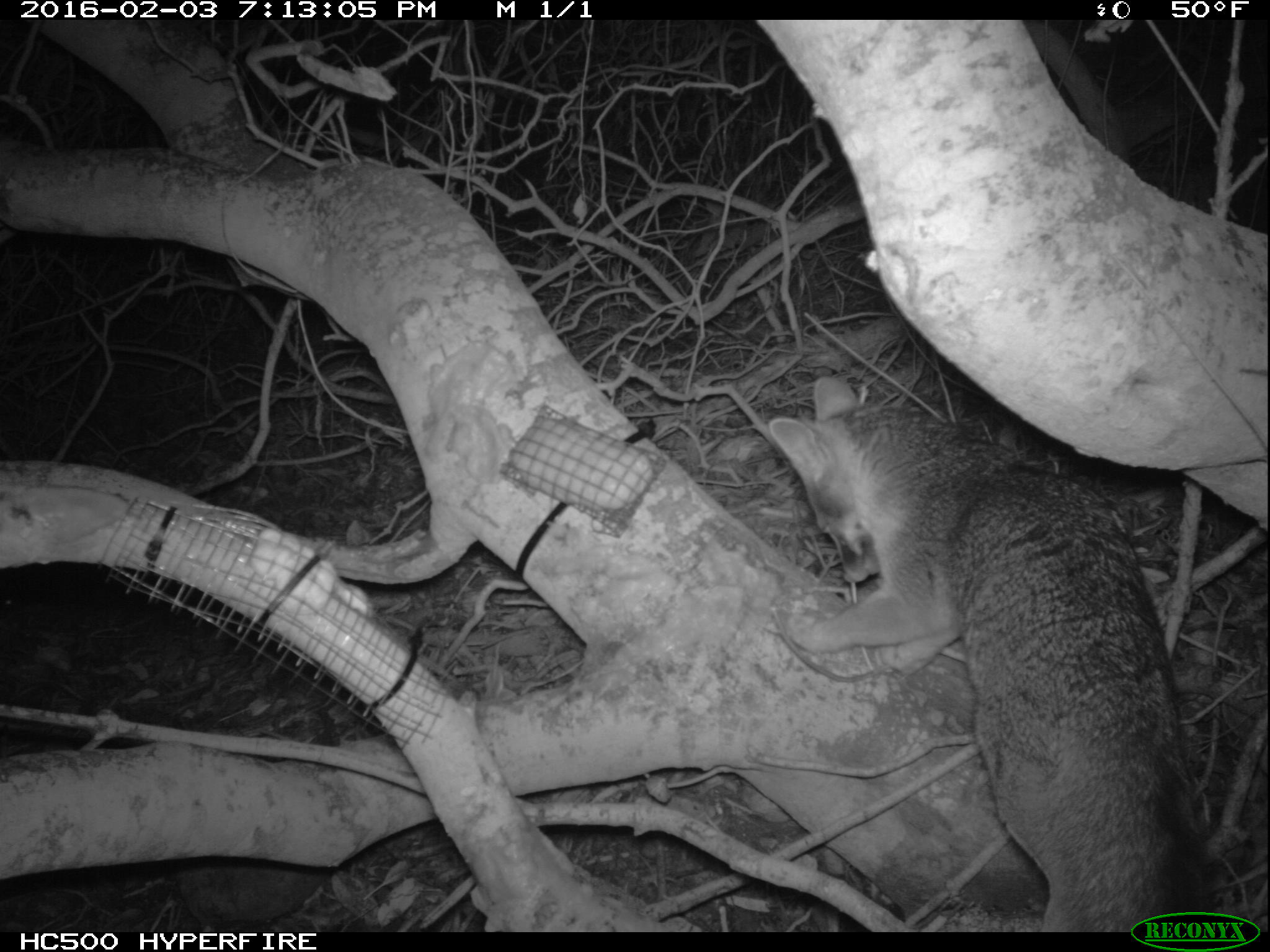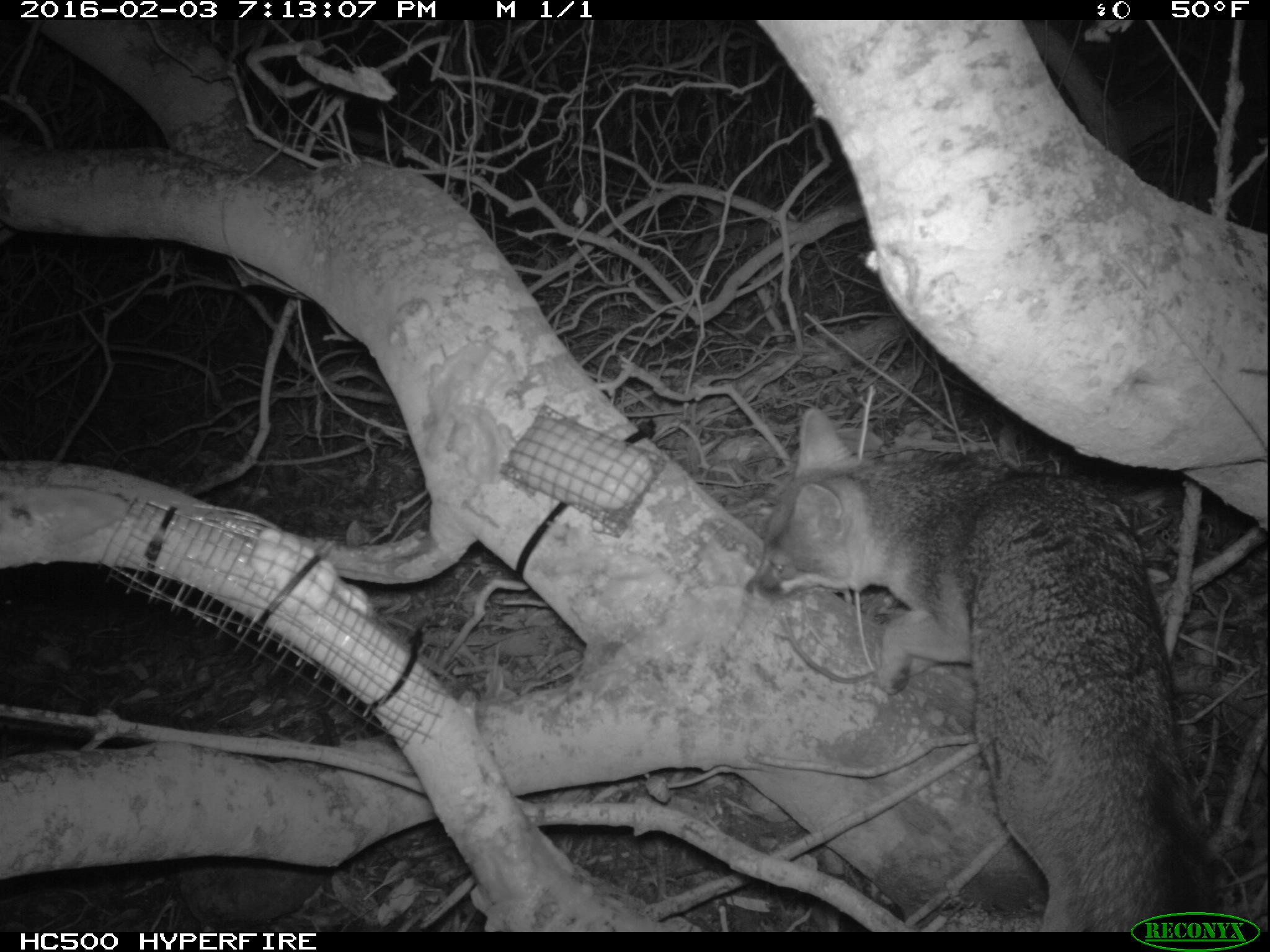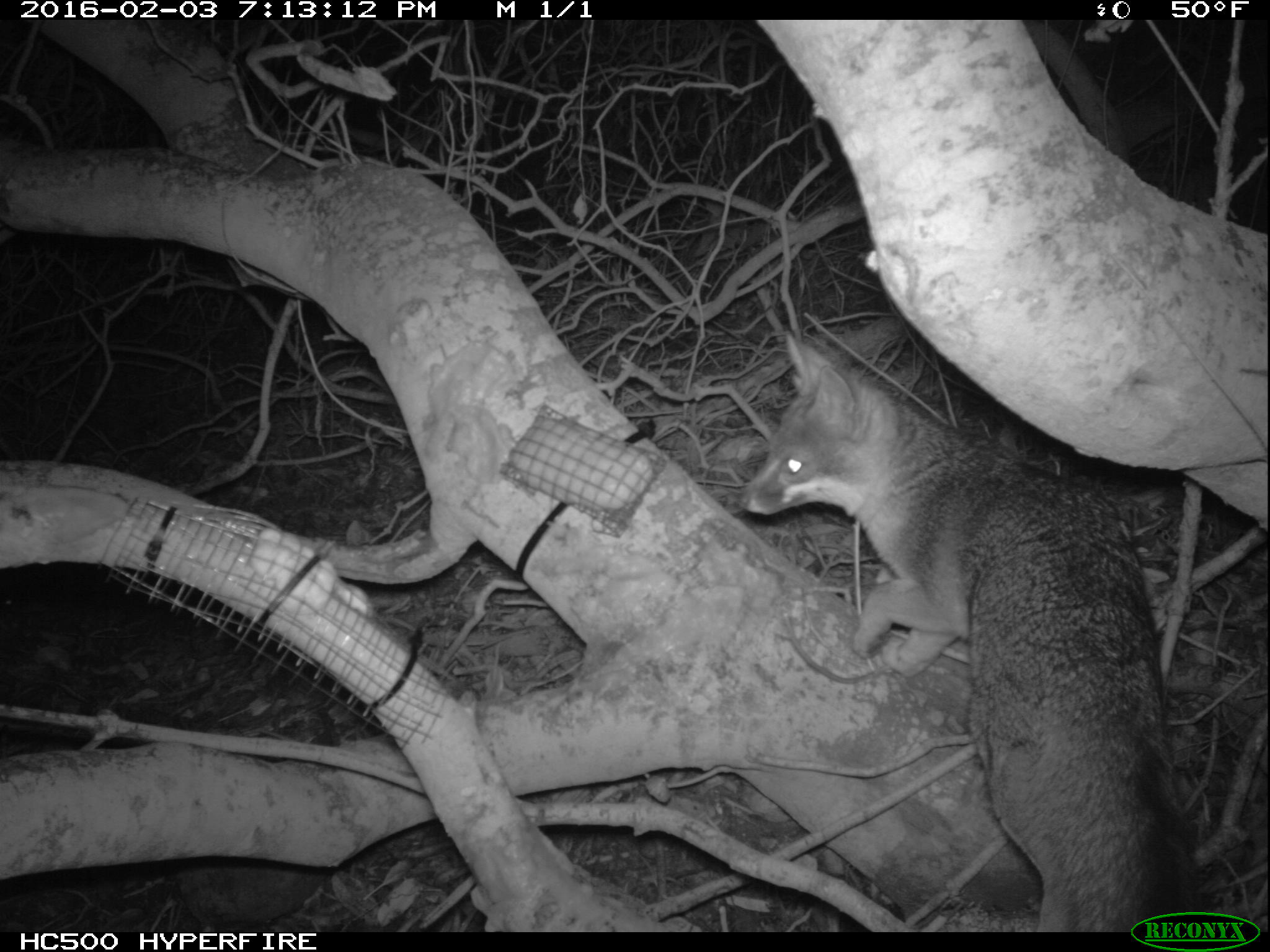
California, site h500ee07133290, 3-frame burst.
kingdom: Animalia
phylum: Chordata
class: Mammalia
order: Carnivora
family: Canidae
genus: Urocyon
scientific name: Urocyon littoralis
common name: island fox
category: fox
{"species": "fox (island fox) (Urocyon littoralis)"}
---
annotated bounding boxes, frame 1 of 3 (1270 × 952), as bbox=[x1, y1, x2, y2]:
fox: bbox=[766, 374, 1225, 931]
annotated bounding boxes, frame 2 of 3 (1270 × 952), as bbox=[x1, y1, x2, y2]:
fox: bbox=[745, 408, 1225, 931]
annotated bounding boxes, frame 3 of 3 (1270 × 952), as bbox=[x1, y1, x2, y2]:
fox: bbox=[738, 328, 1205, 931]